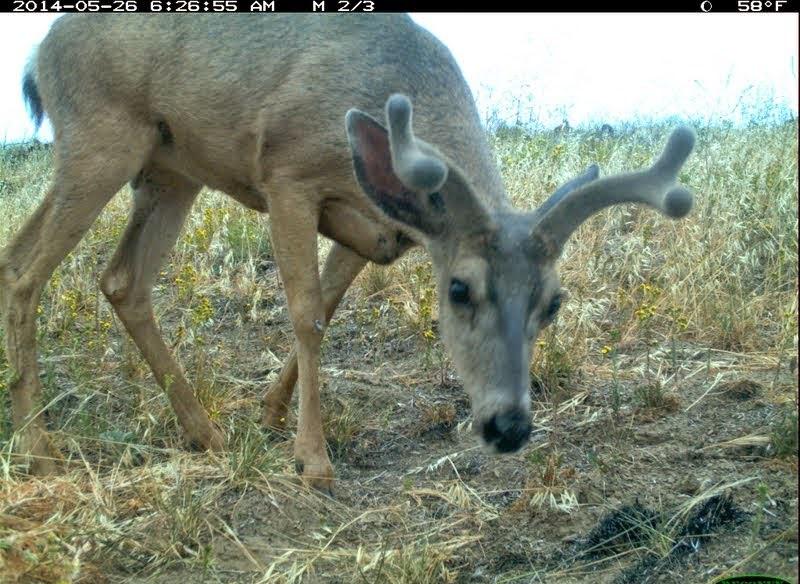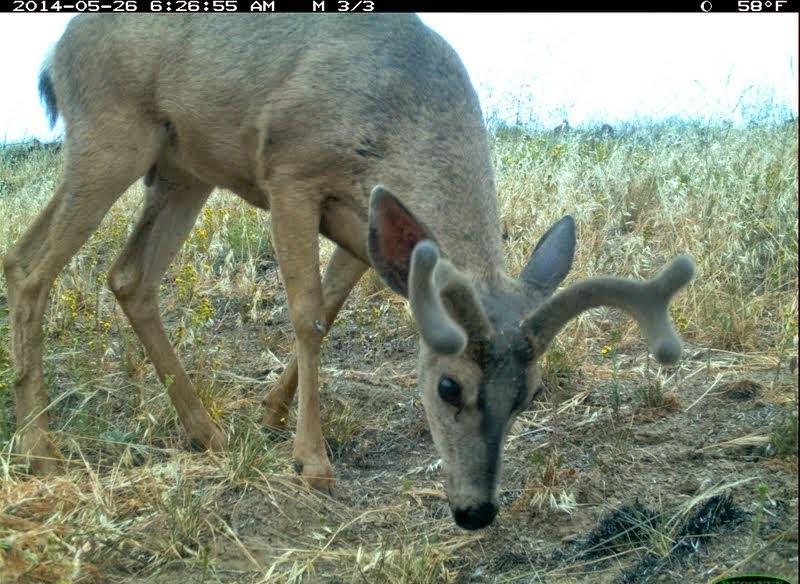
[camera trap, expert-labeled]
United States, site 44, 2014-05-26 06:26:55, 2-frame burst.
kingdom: Animalia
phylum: Chordata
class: Mammalia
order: Artiodactyla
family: Cervidae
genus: Odocoileus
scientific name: Odocoileus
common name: deer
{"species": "deer (Odocoileus)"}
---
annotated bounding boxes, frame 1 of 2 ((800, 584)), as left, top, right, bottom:
deer: 2, 14, 695, 497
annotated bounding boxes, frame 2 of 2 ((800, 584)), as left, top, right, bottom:
deer: 1, 13, 693, 536